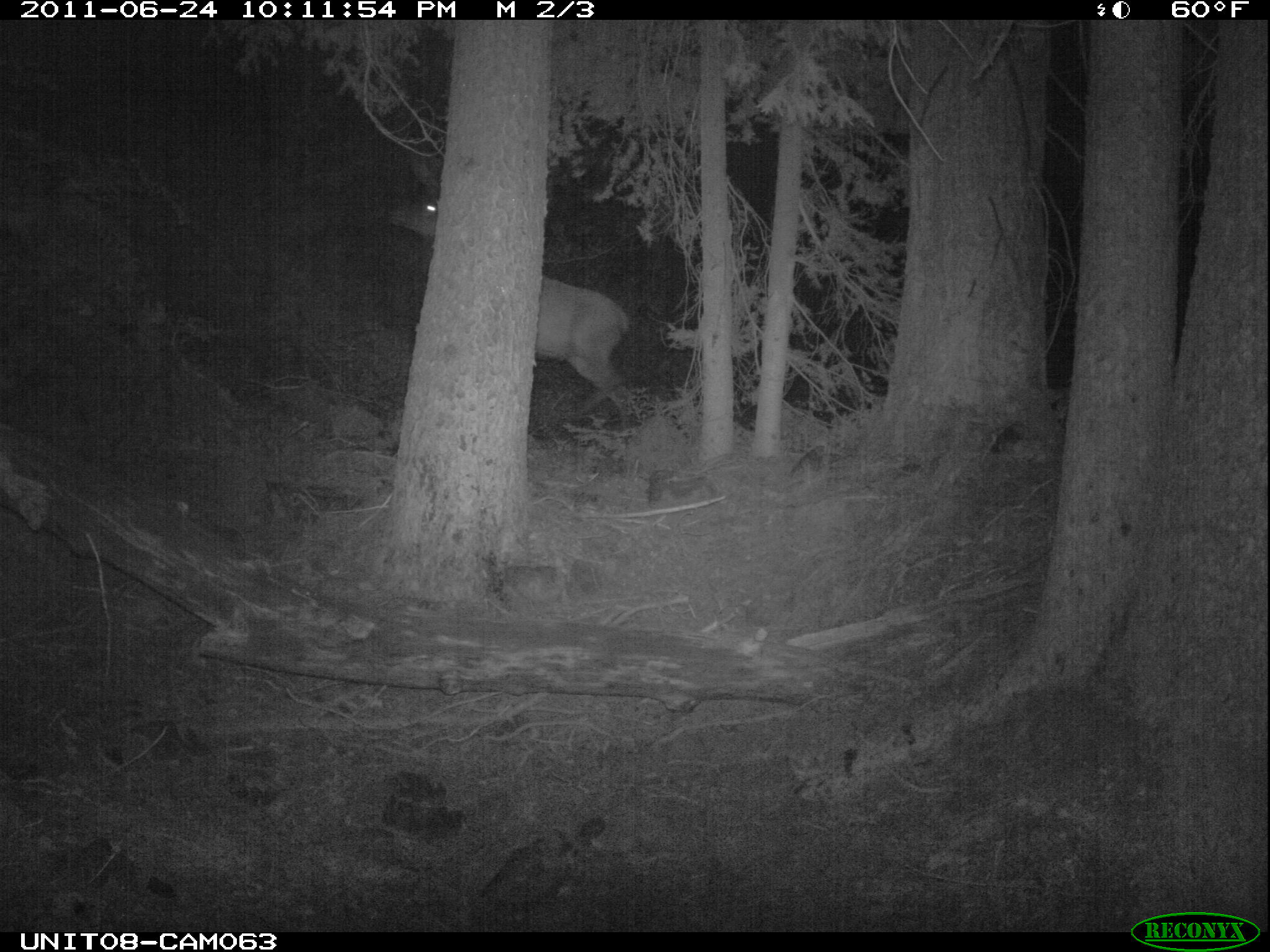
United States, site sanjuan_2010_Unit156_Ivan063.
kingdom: Animalia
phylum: Chordata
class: Mammalia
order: Artiodactyla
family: Cervidae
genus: Cervus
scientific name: Cervus elaphus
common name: red deer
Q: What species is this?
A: Cervus elaphus (red deer).